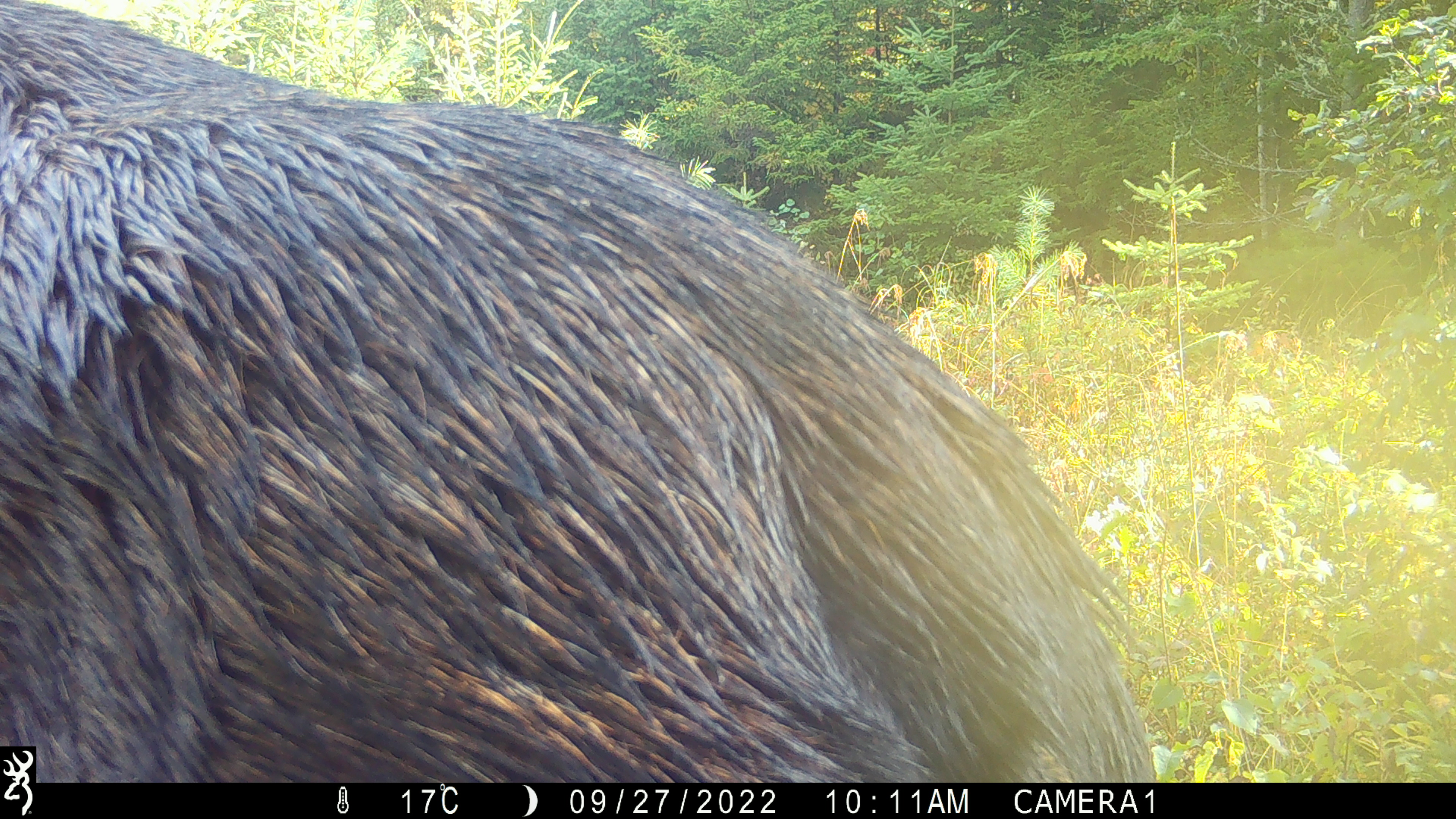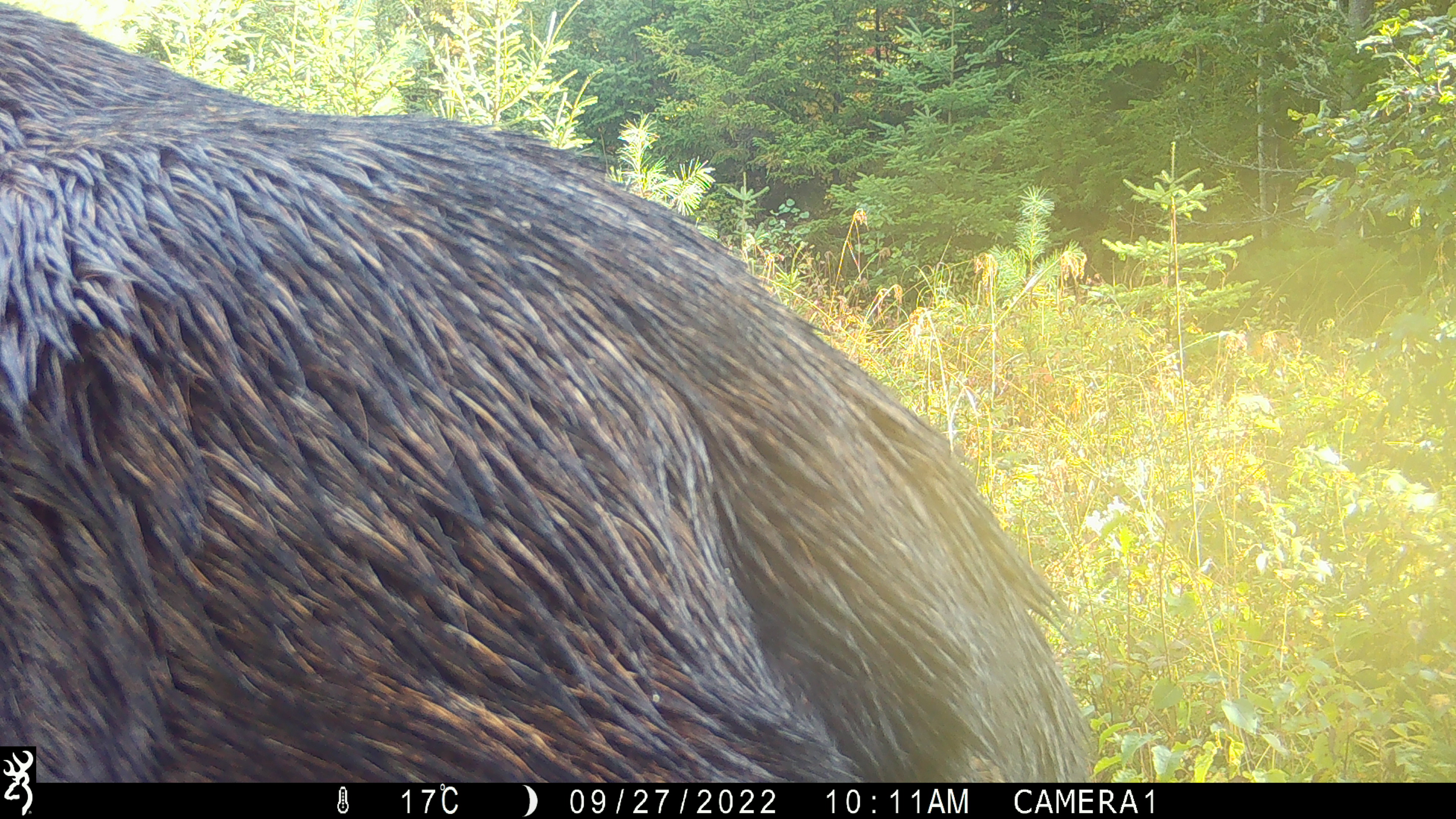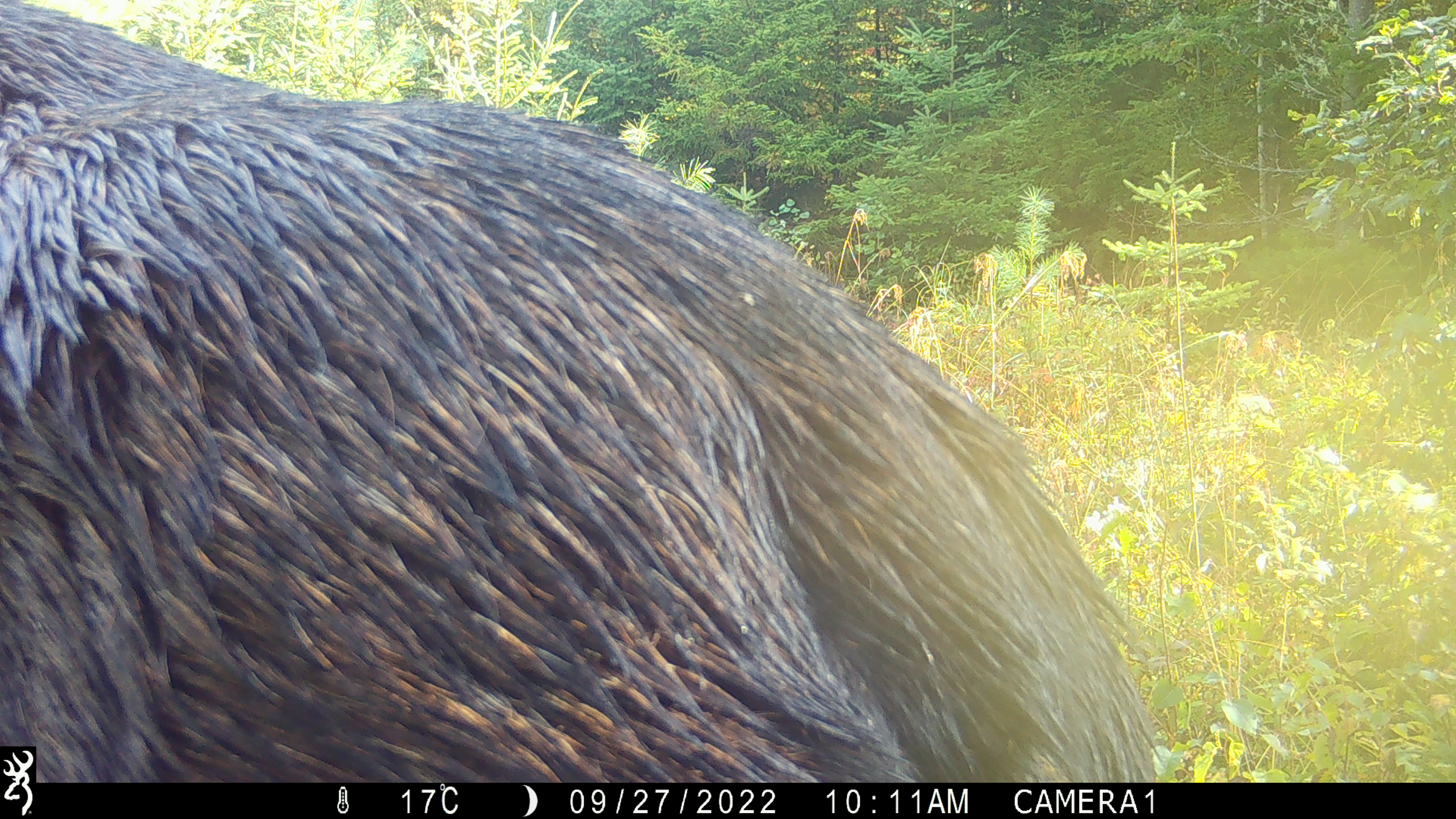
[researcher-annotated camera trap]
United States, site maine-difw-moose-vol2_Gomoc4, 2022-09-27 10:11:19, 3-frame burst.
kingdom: Animalia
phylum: Chordata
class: Mammalia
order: Artiodactyla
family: Cervidae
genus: Alces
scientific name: Alces alces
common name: moose